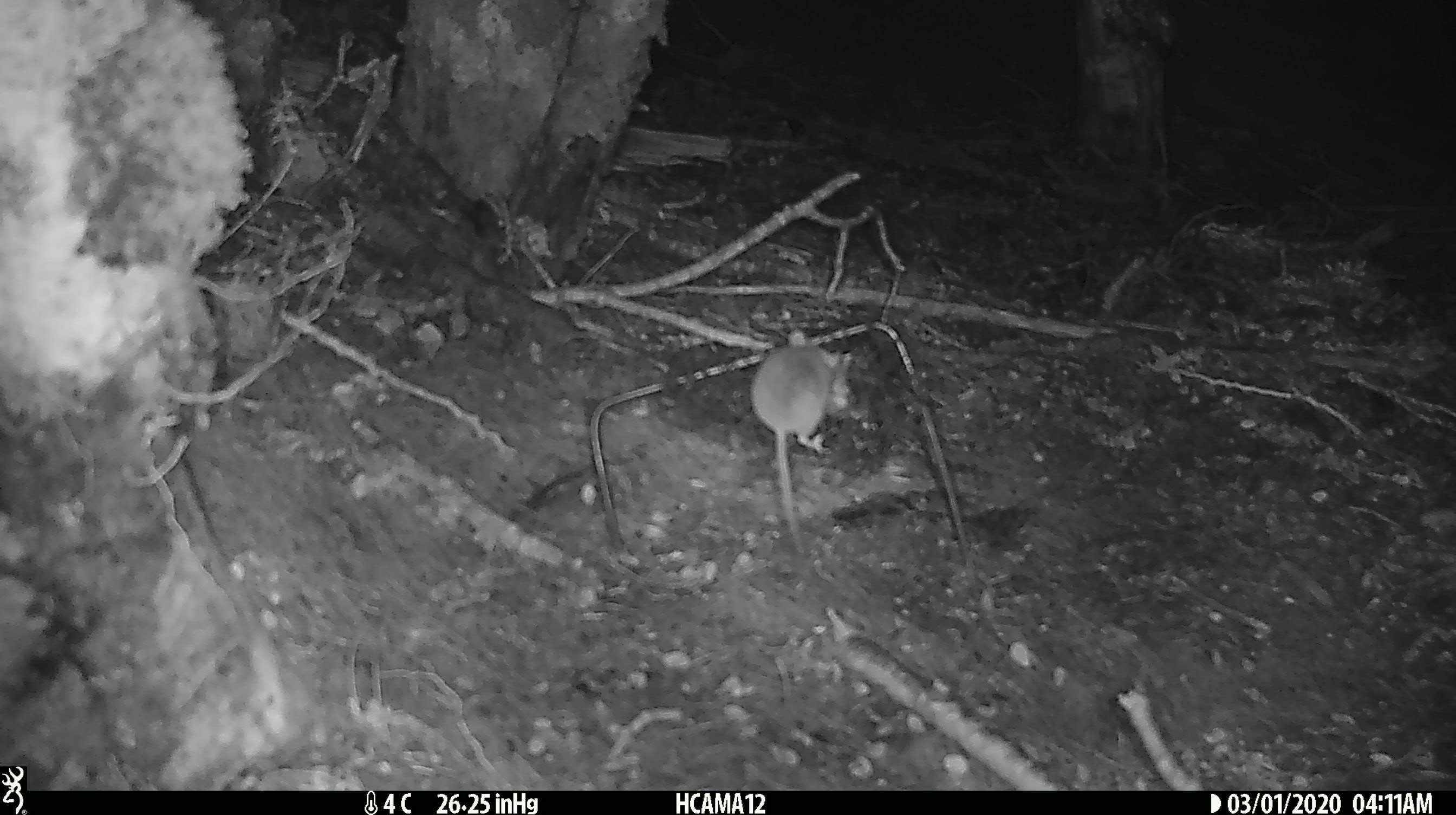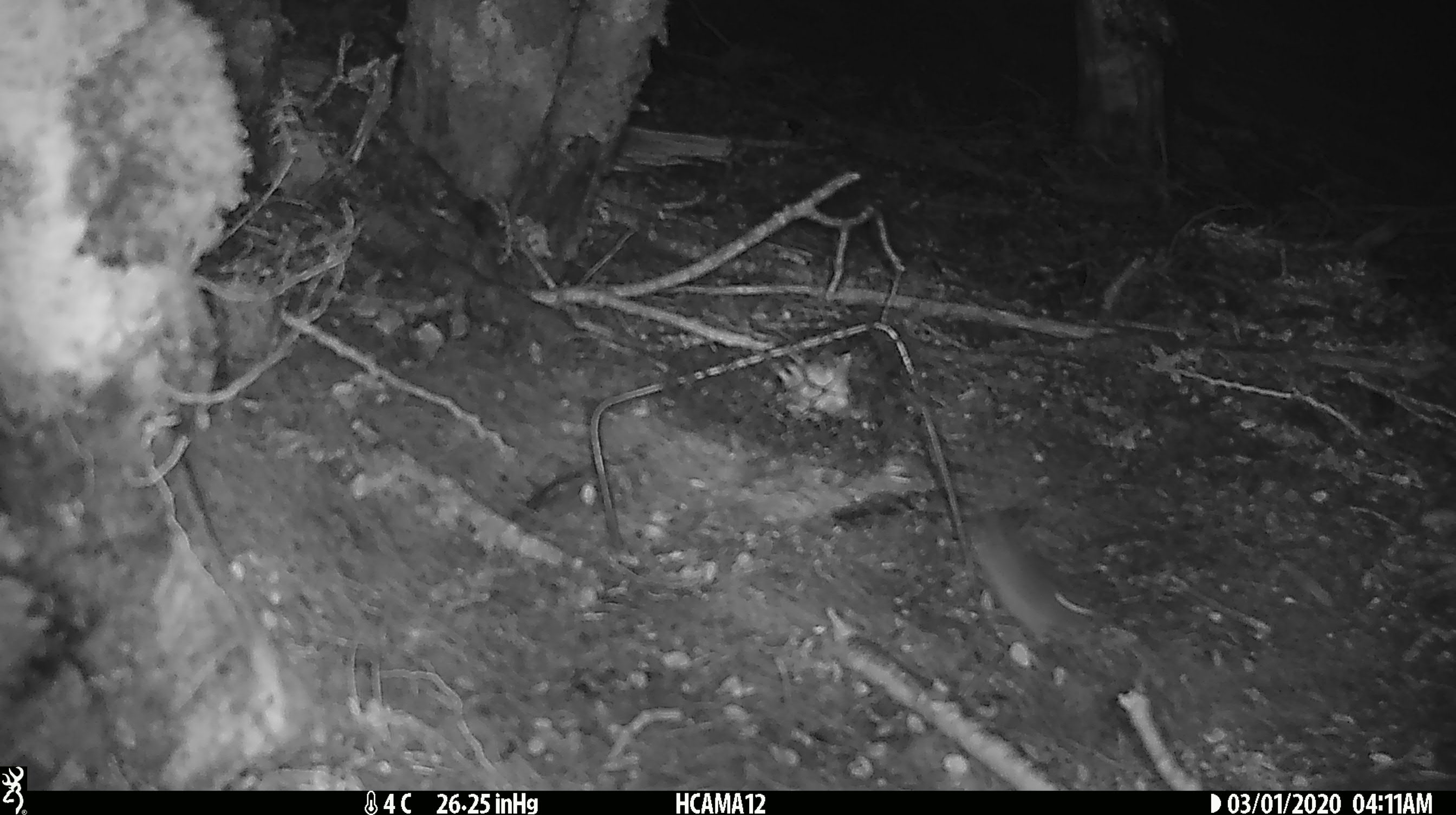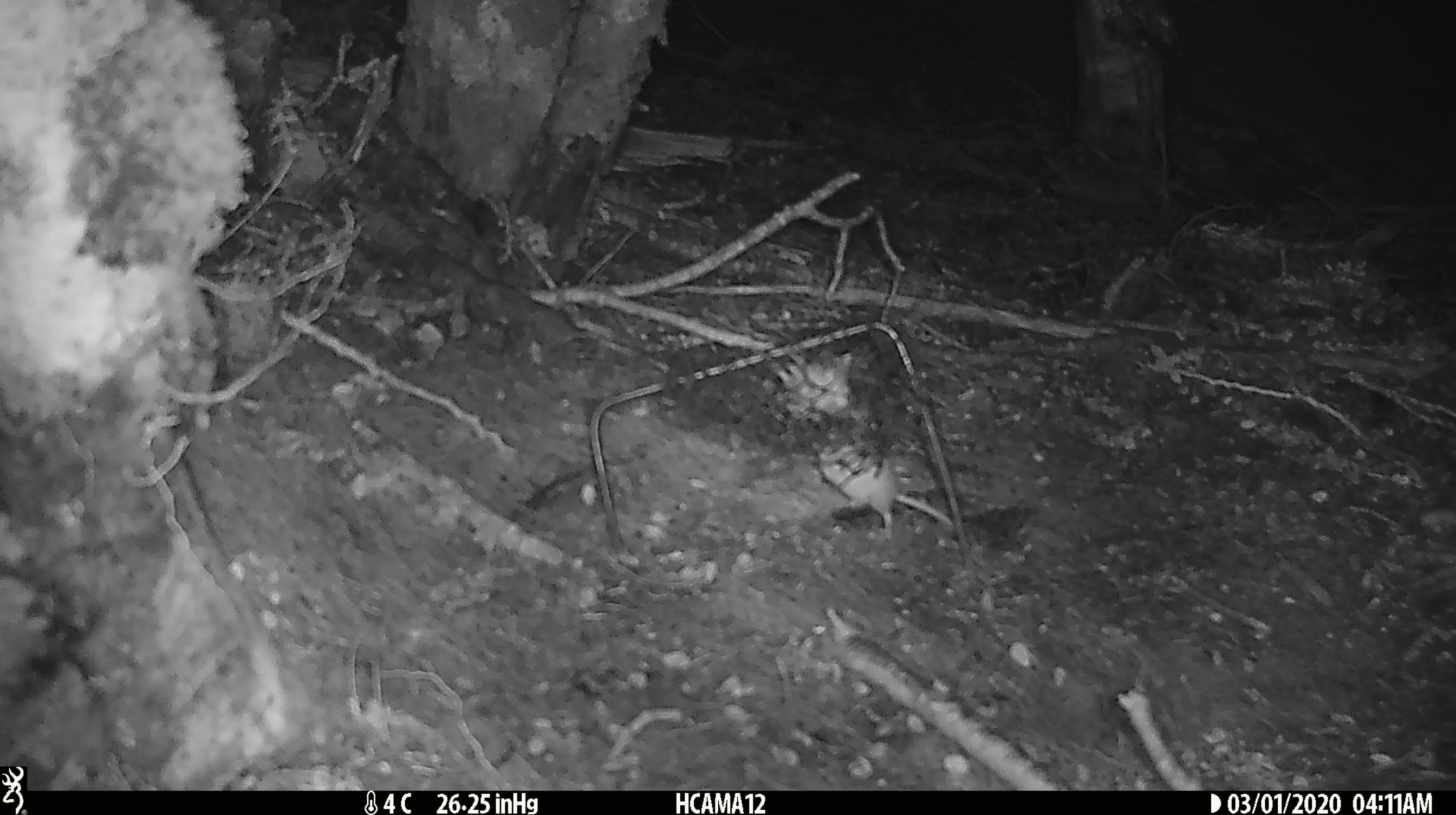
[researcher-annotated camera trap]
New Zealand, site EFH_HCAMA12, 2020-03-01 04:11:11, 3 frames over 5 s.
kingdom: Animalia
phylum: Chordata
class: Mammalia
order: Rodentia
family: Muridae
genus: Mus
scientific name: Mus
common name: mouse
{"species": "mouse (Mus)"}